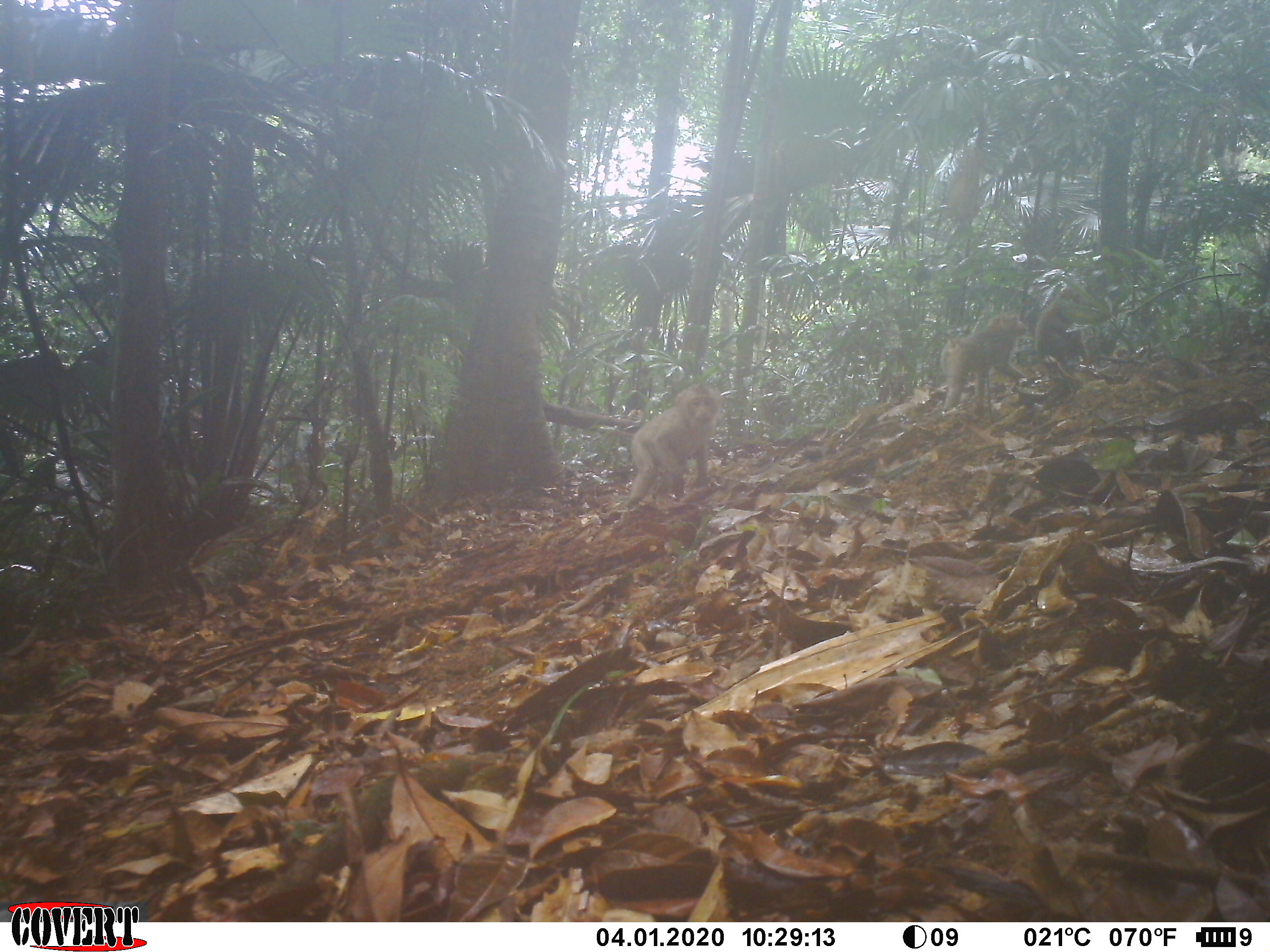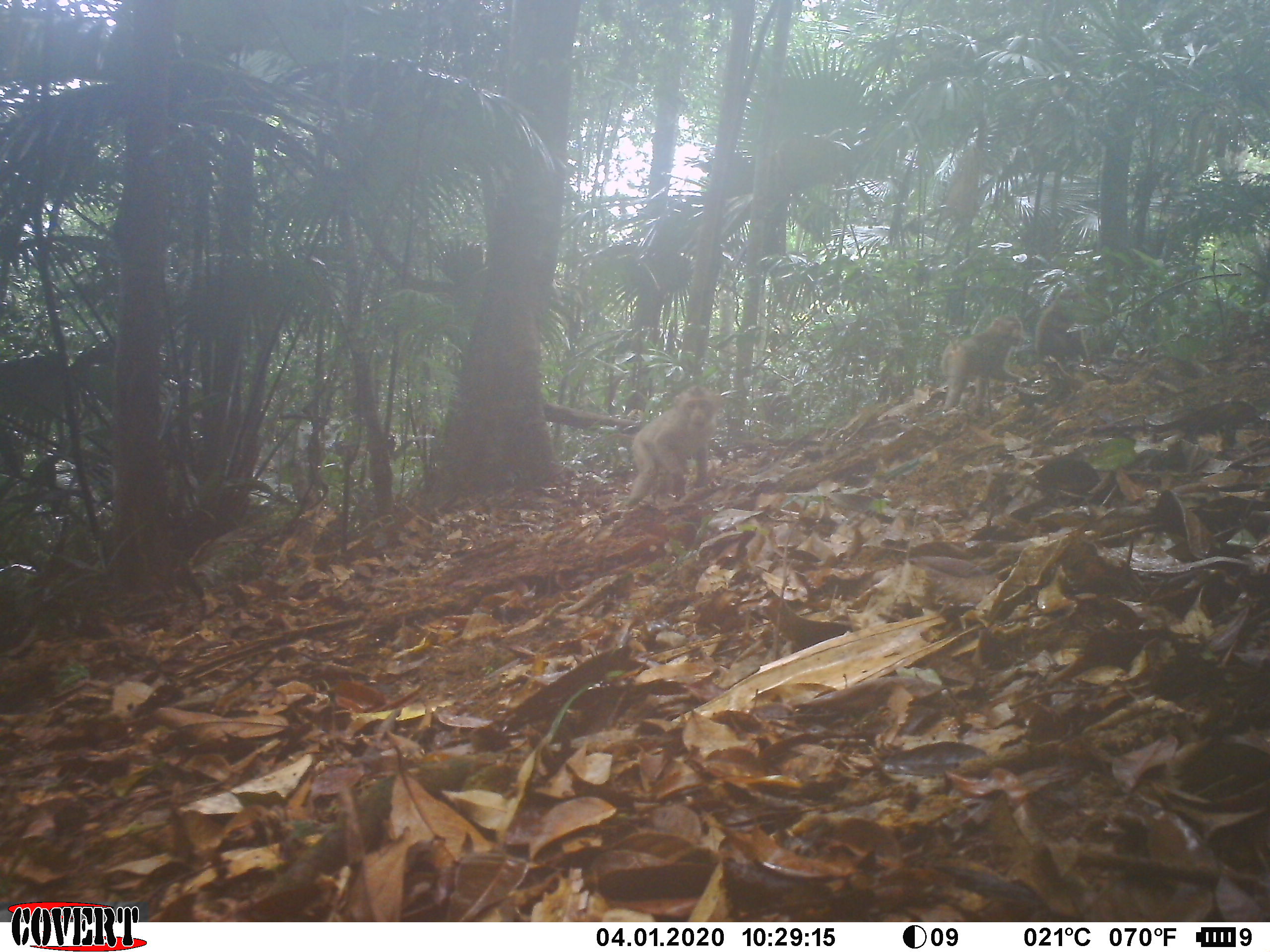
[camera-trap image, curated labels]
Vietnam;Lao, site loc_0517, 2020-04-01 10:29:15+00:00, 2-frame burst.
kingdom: Animalia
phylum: Chordata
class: Mammalia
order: Primates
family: Cercopithecidae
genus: Macaca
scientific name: Macaca nemestrina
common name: pig-tailed macaque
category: pig tailed macaque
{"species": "pig tailed macaque (pig-tailed macaque) (Macaca nemestrina)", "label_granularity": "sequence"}